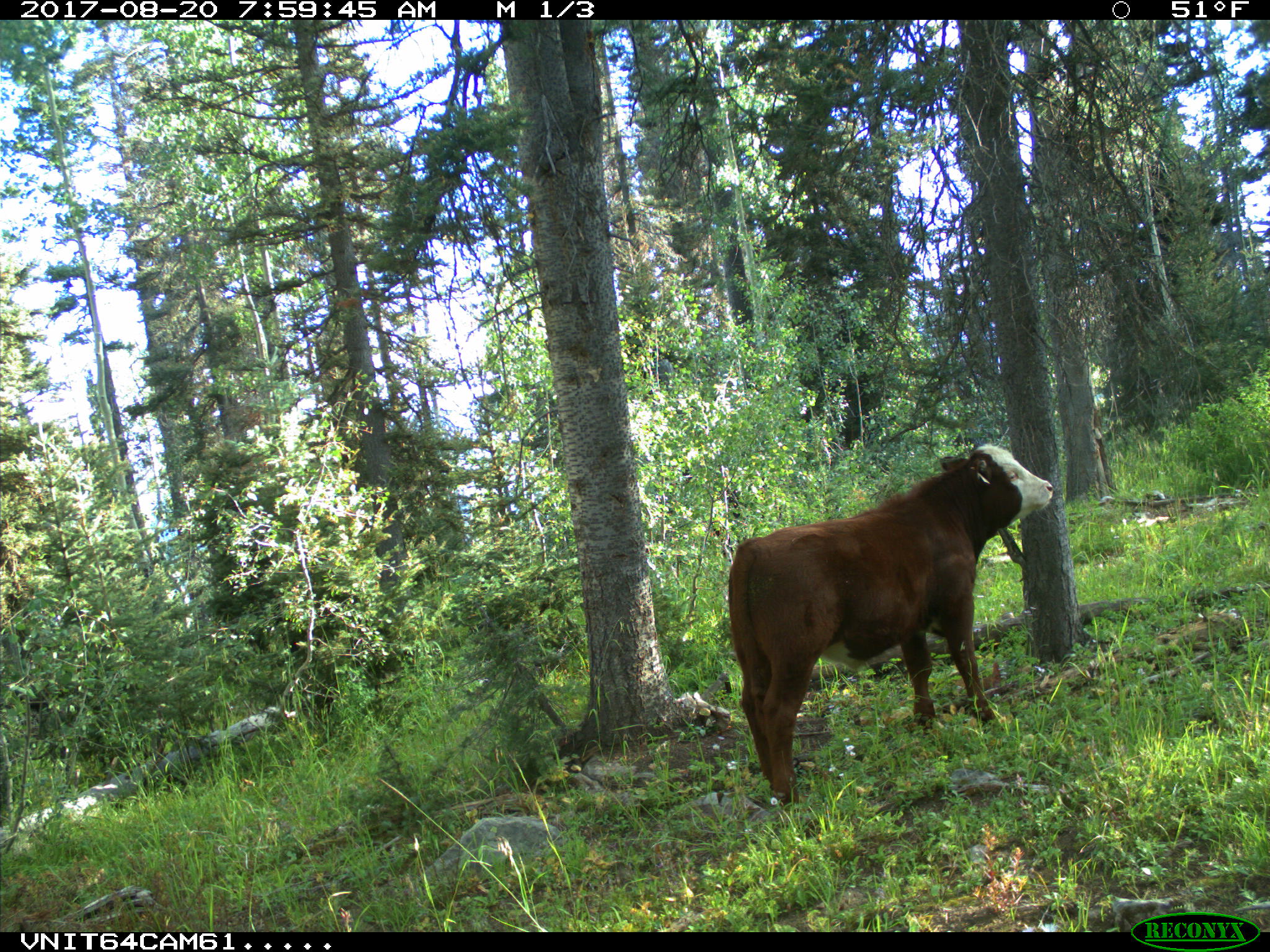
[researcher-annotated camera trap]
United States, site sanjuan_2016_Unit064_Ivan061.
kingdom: Animalia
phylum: Chordata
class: Mammalia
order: Artiodactyla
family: Bovidae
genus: Bos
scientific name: Bos taurus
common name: domestic cow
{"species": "Bos taurus (domestic cow)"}